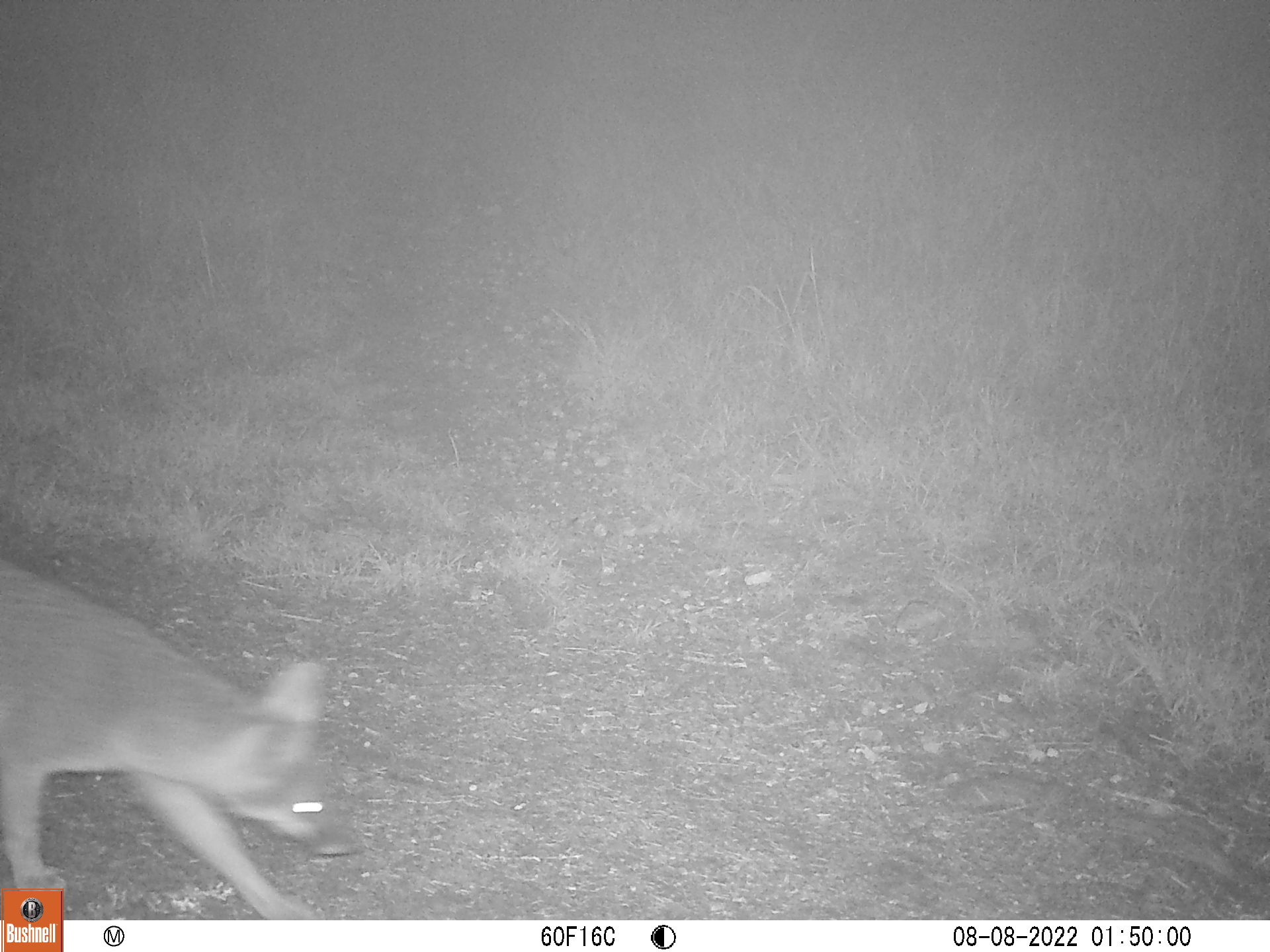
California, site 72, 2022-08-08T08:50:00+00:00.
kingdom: Animalia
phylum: Chordata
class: Mammalia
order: Carnivora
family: Canidae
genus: Urocyon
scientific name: Urocyon cinereoargenteus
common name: gray fox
Gray fox (Urocyon cinereoargenteus).